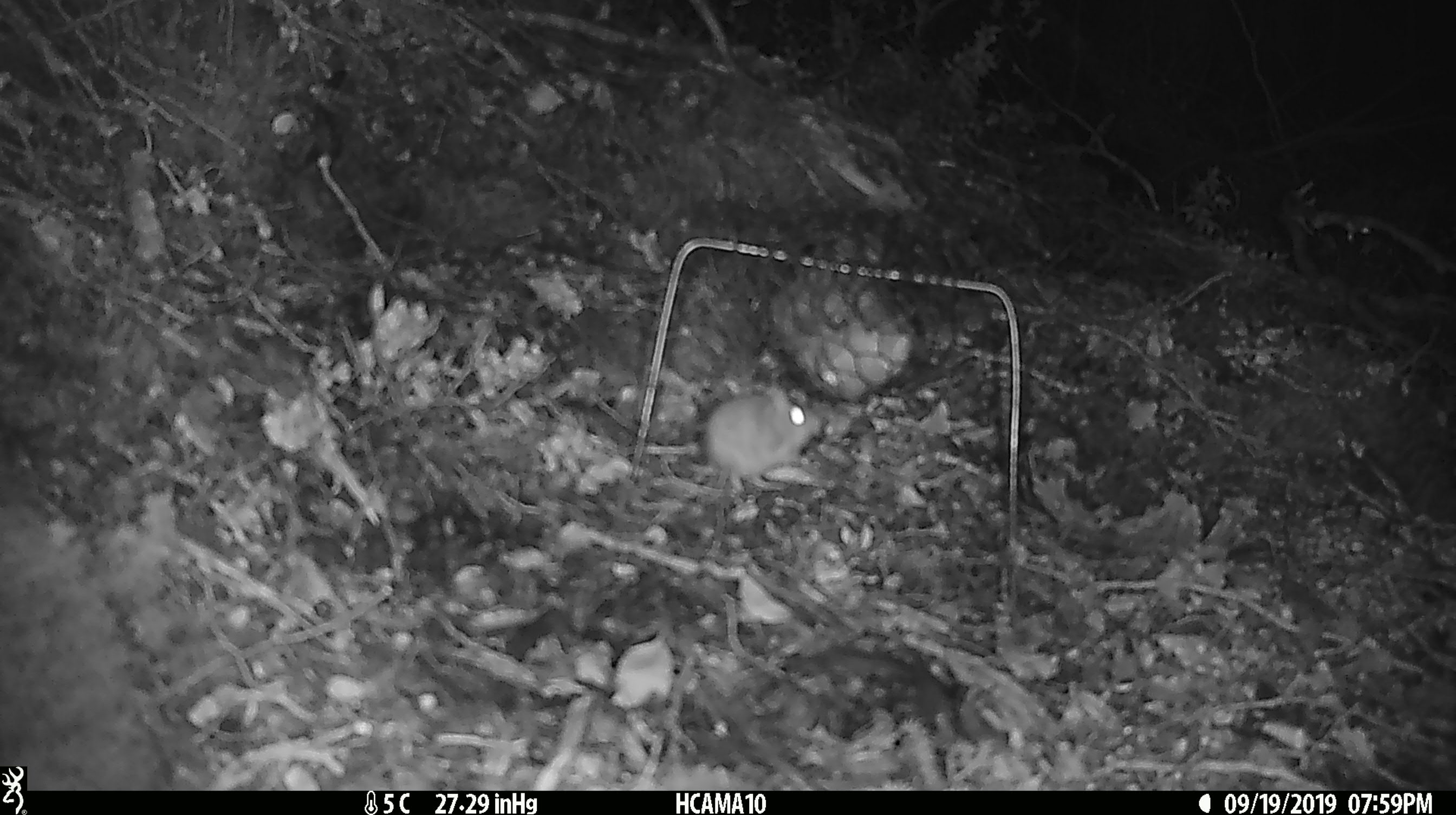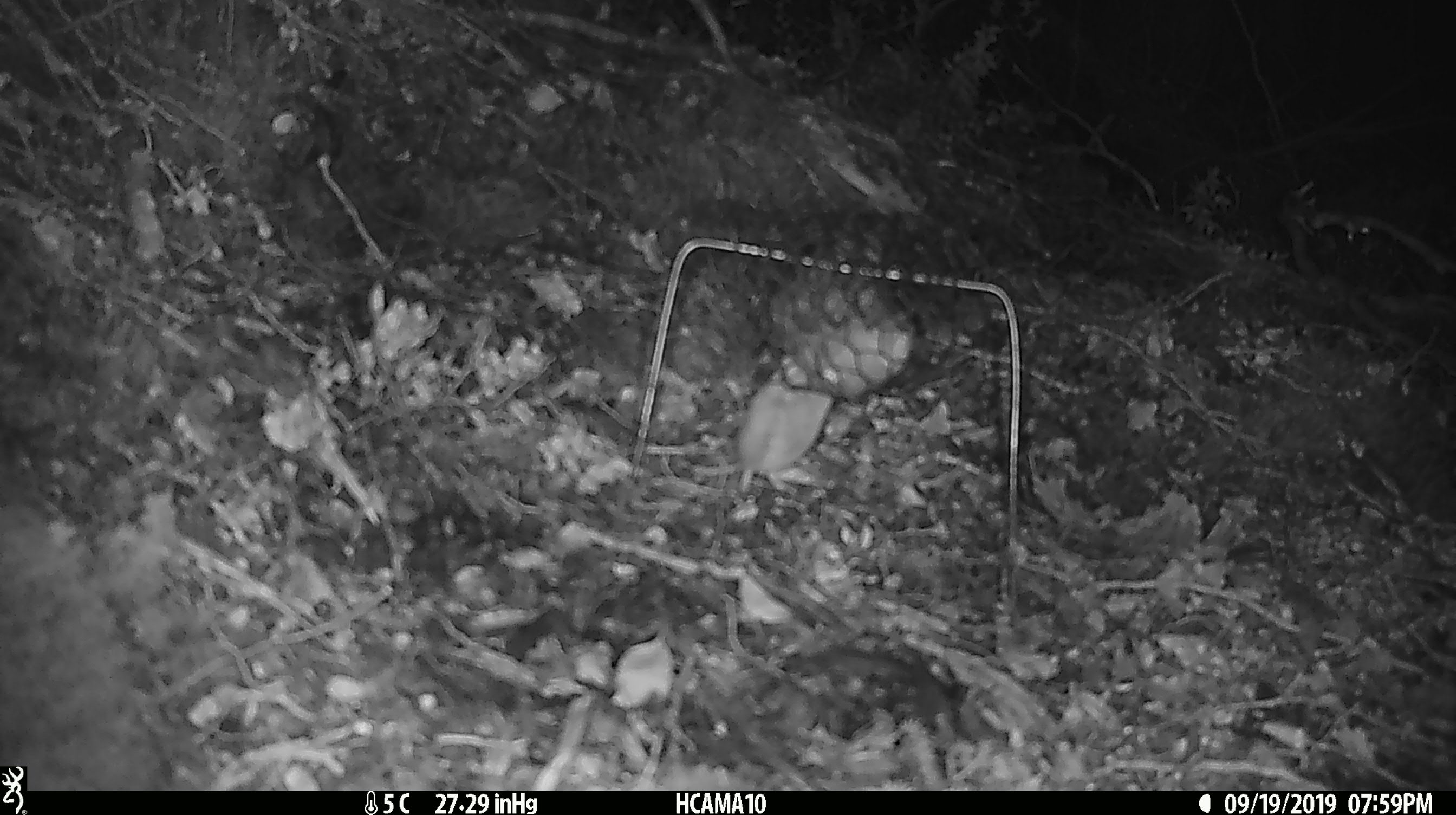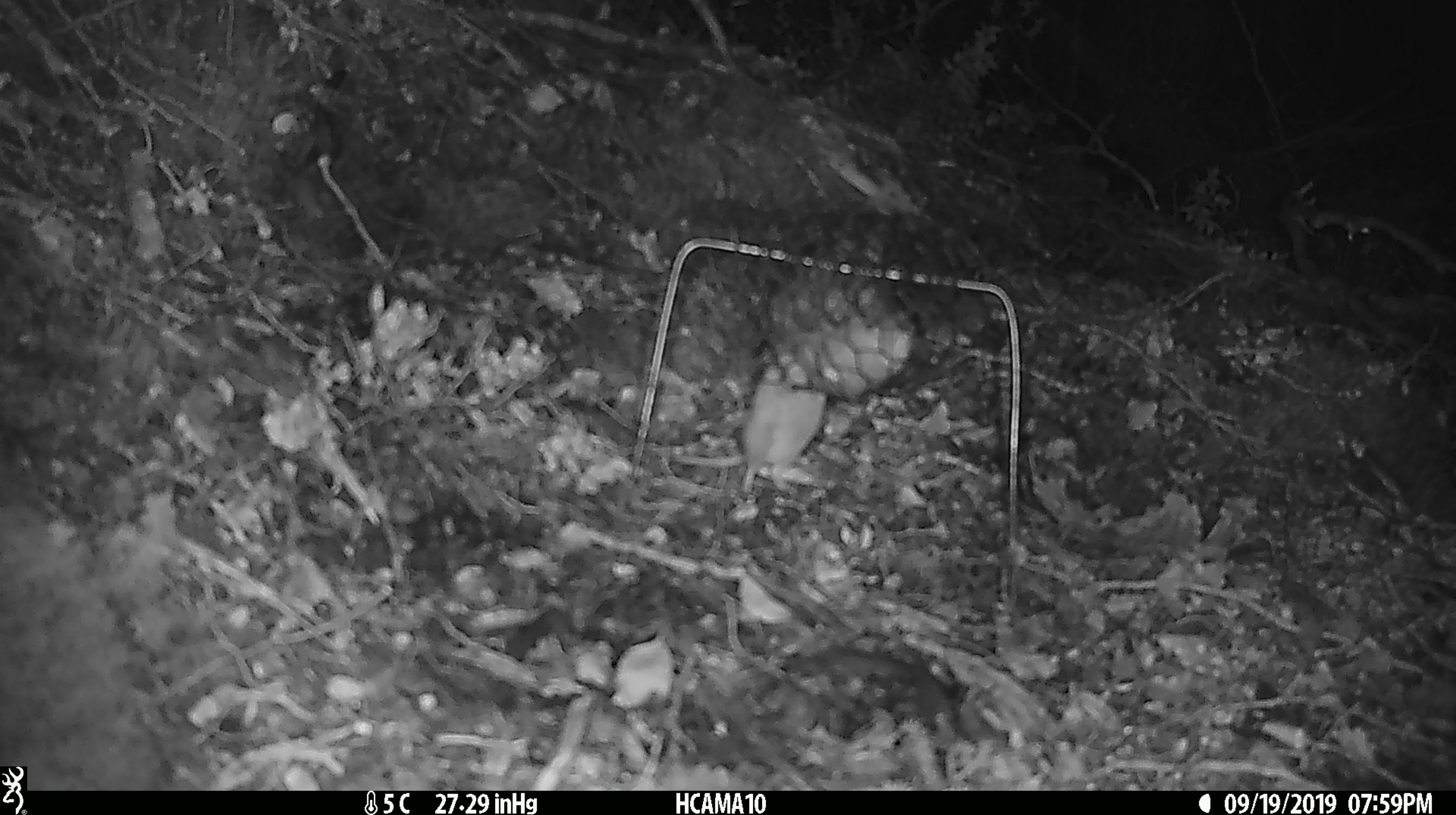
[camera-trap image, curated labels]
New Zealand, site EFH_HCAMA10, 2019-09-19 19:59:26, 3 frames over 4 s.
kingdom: Animalia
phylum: Chordata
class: Mammalia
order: Rodentia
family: Muridae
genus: Mus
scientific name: Mus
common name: mouse